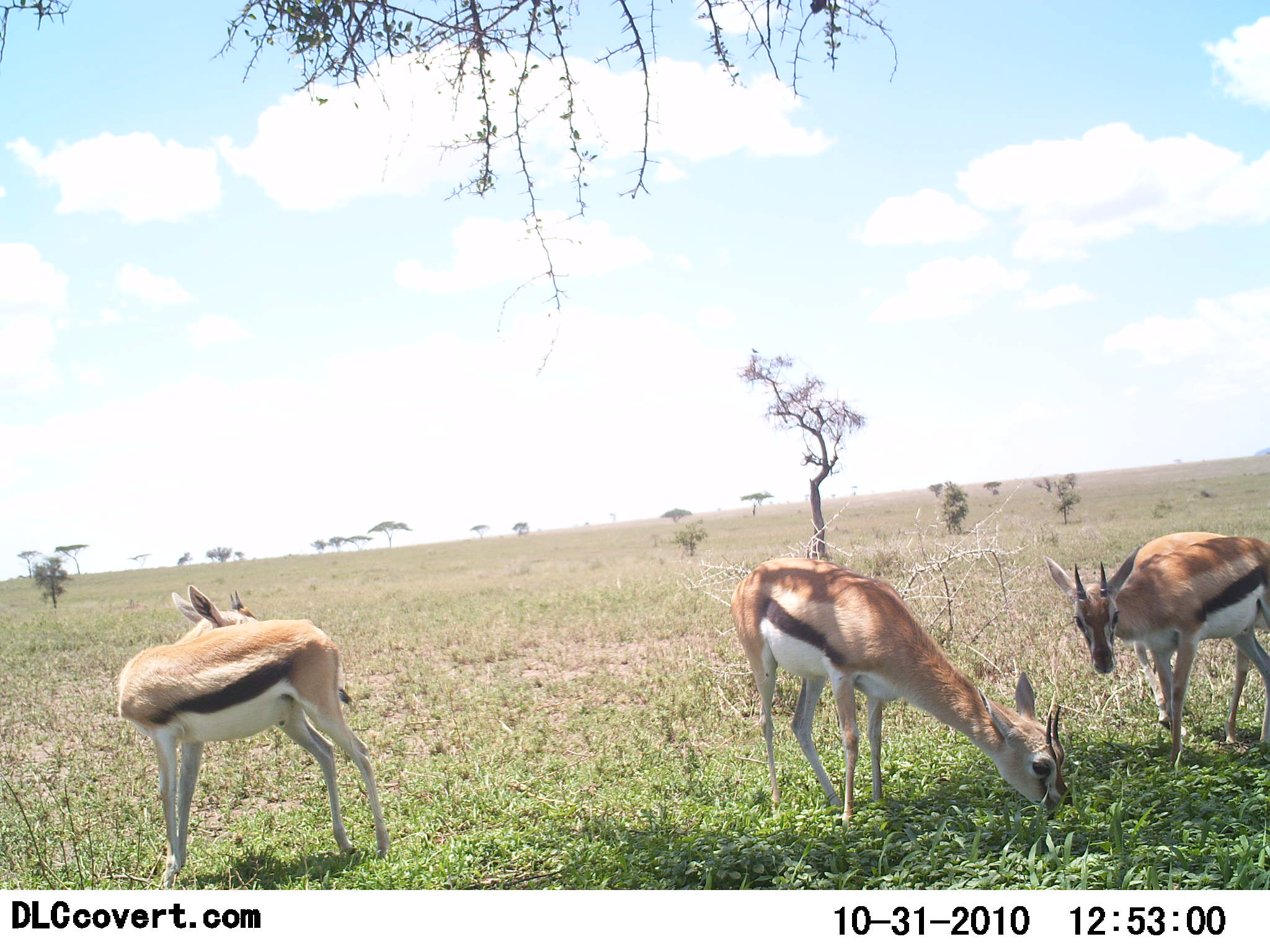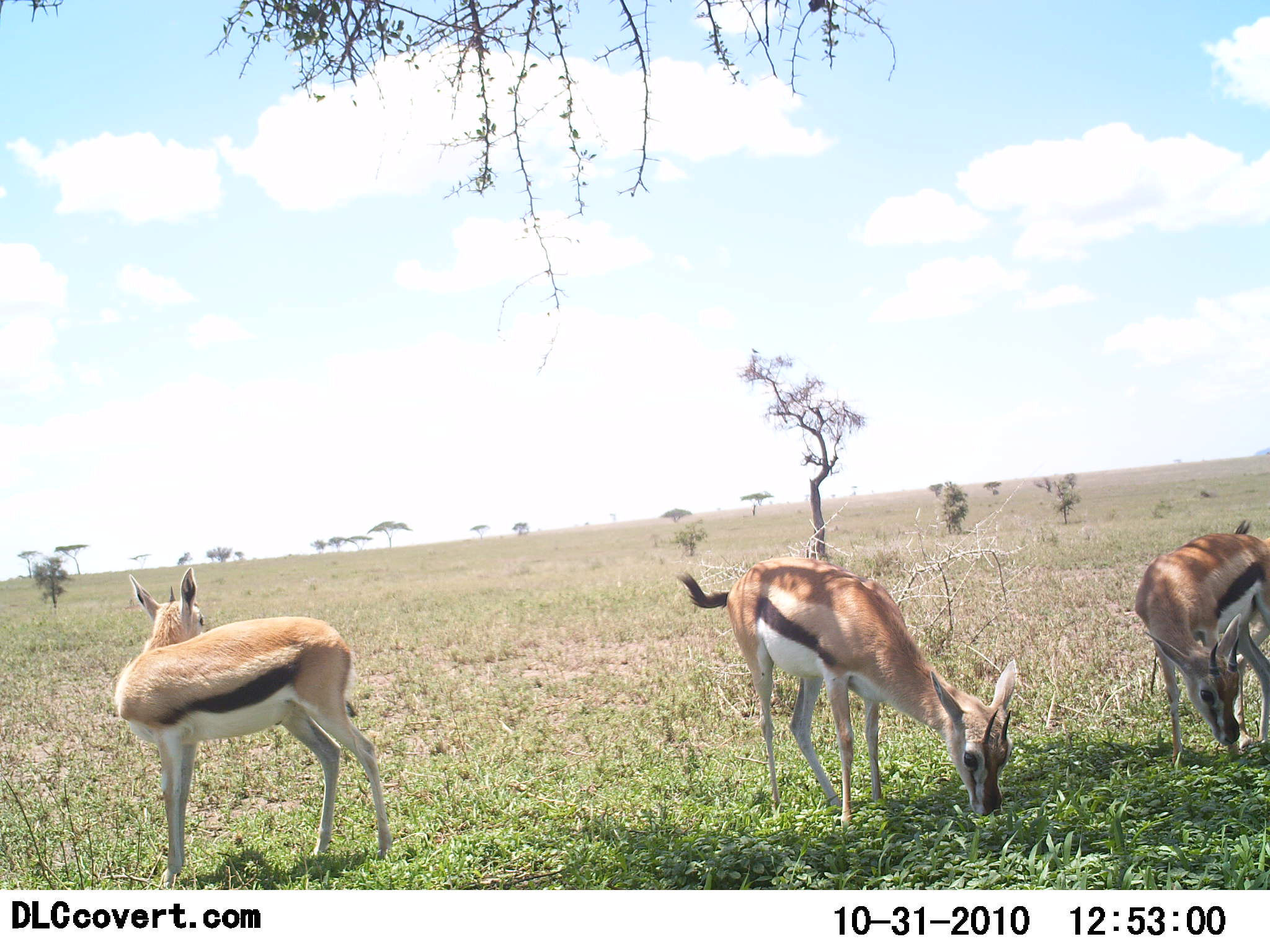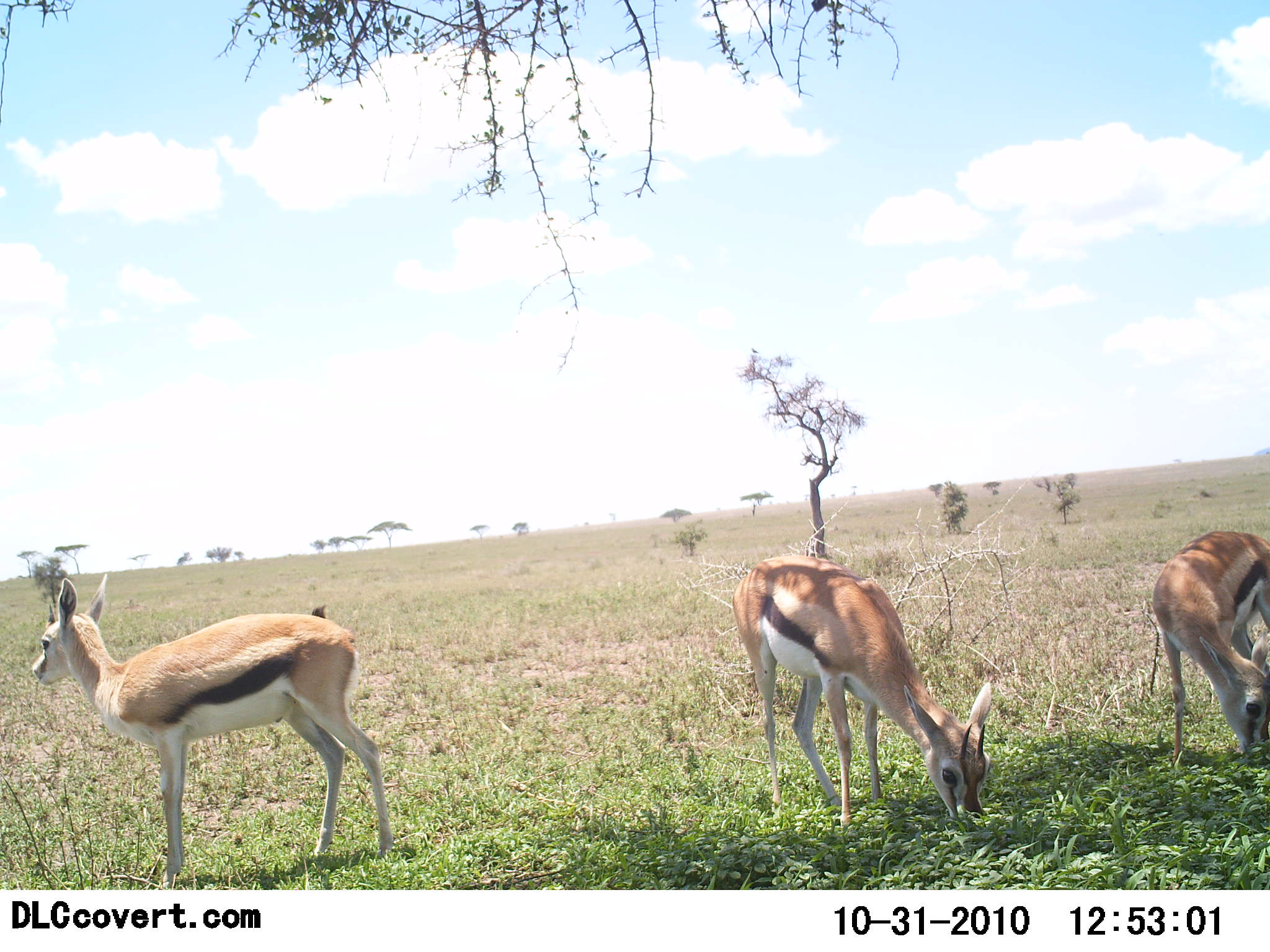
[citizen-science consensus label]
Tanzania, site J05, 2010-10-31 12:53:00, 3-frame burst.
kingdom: Animalia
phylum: Chordata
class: Mammalia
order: Artiodactyla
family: Bovidae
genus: Eudorcas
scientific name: Eudorcas thomsonii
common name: thomson's gazelle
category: gazellethomsons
Gazellethomsons (thomson's gazelle) (Eudorcas thomsonii), count 3. Behavior (volunteer vote fractions): standing 47%, resting 0%, moving 0%, interacting 0%. Young present (vote fraction): 7%. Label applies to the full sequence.